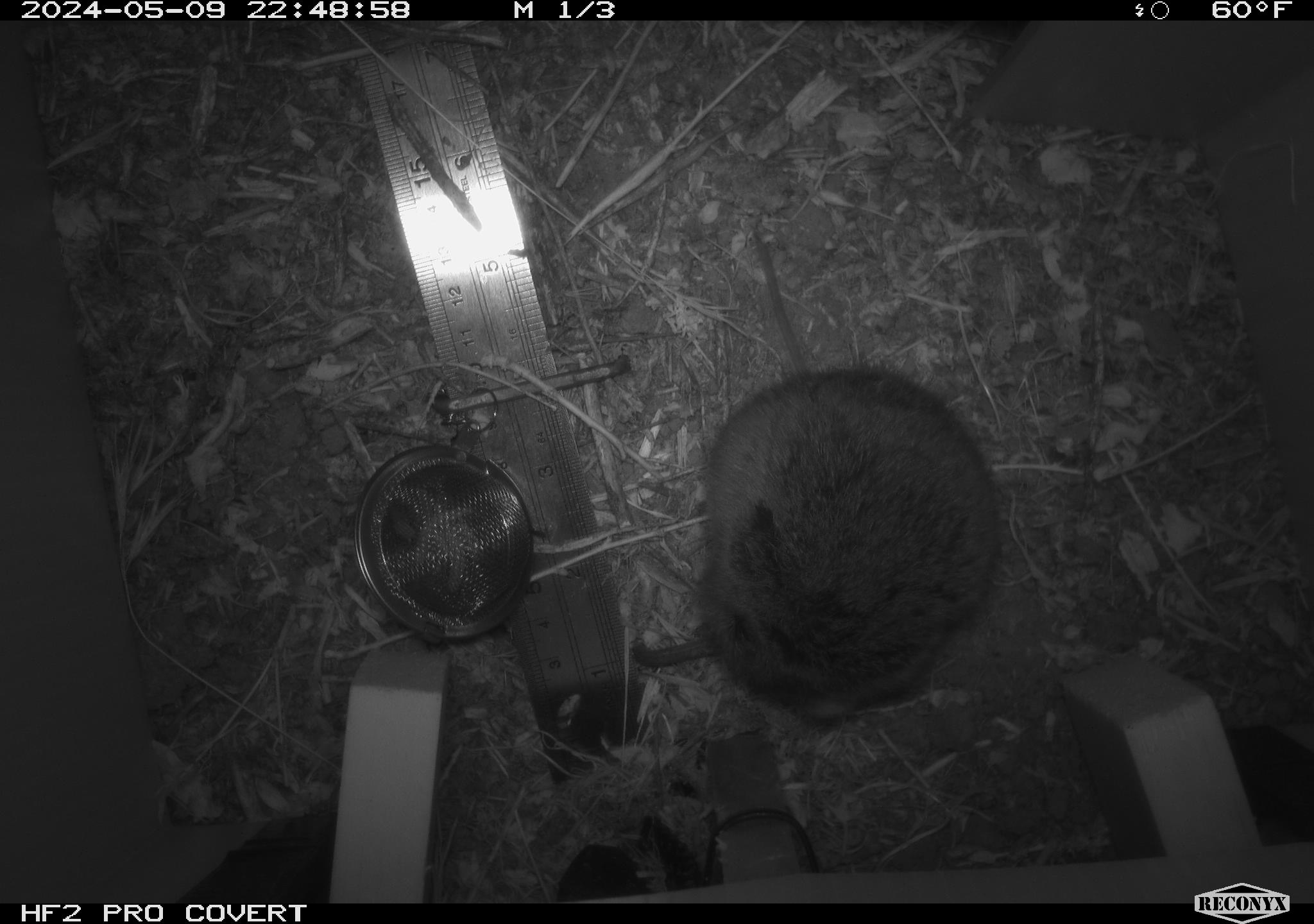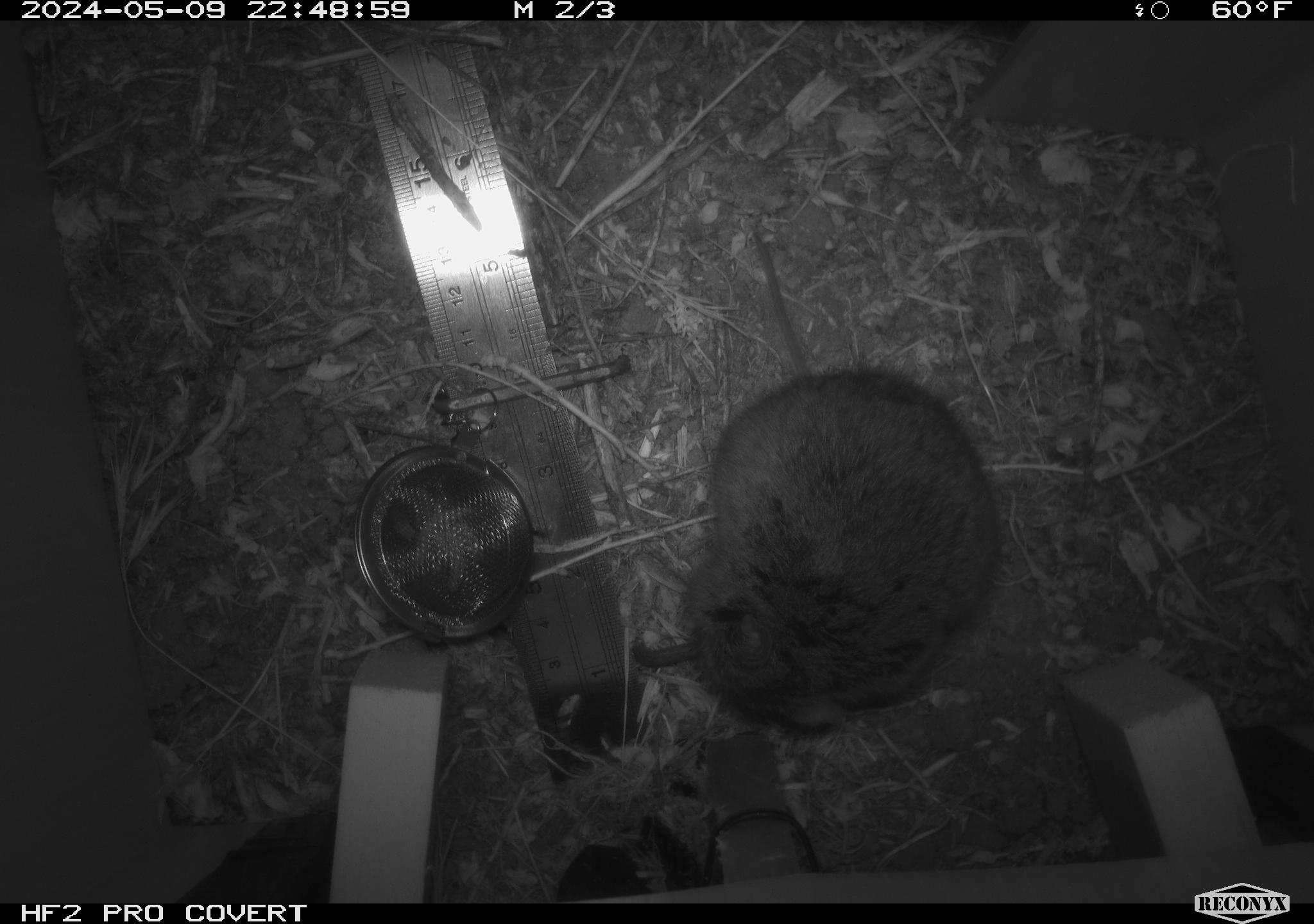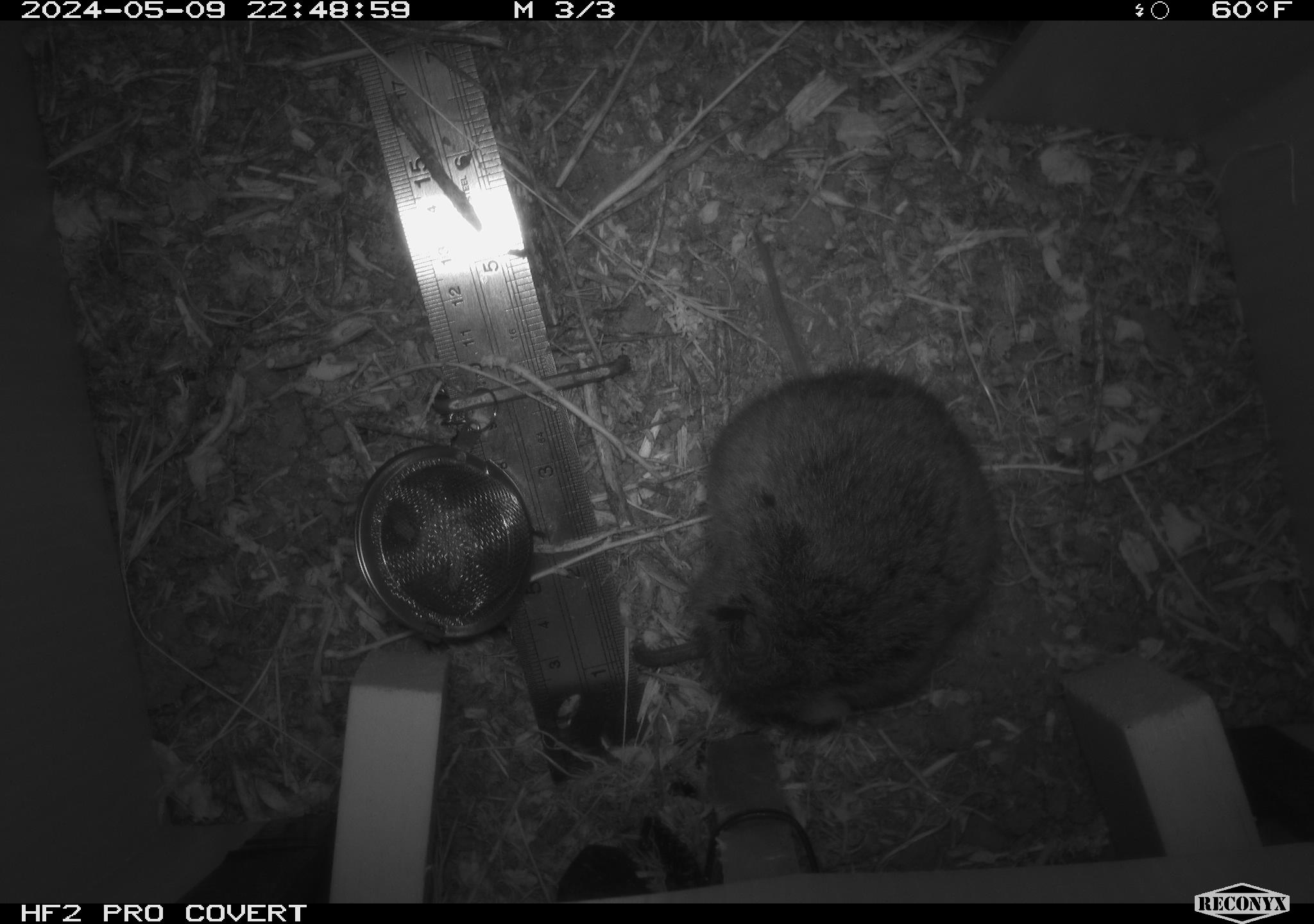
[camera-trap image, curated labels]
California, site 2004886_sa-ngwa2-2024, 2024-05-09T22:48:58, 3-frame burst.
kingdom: Animalia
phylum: Chordata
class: Mammalia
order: Rodentia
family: Cricetidae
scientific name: Arvicolinae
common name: voles, lemmings, and muskrats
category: arvicolinae subfamily